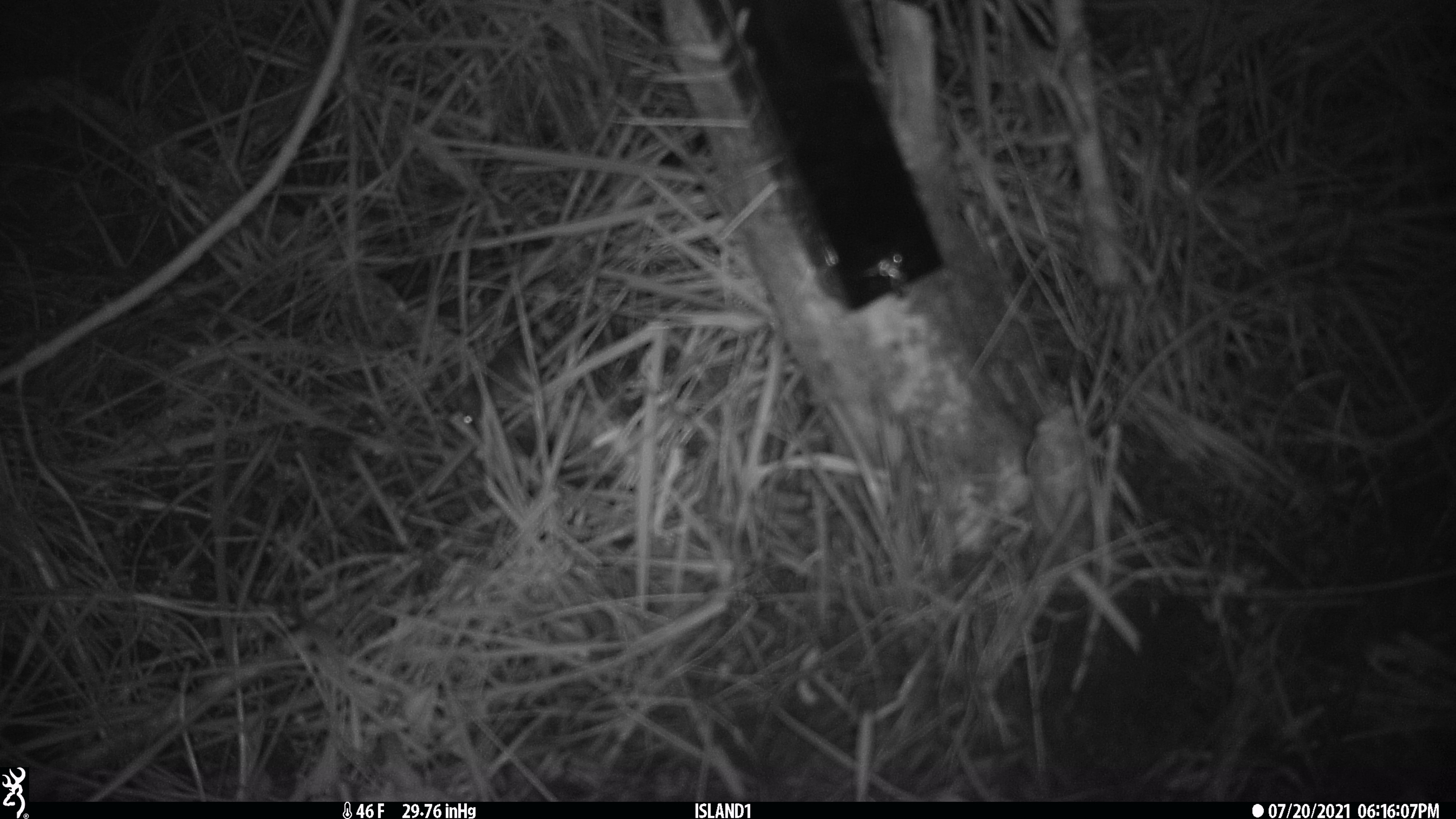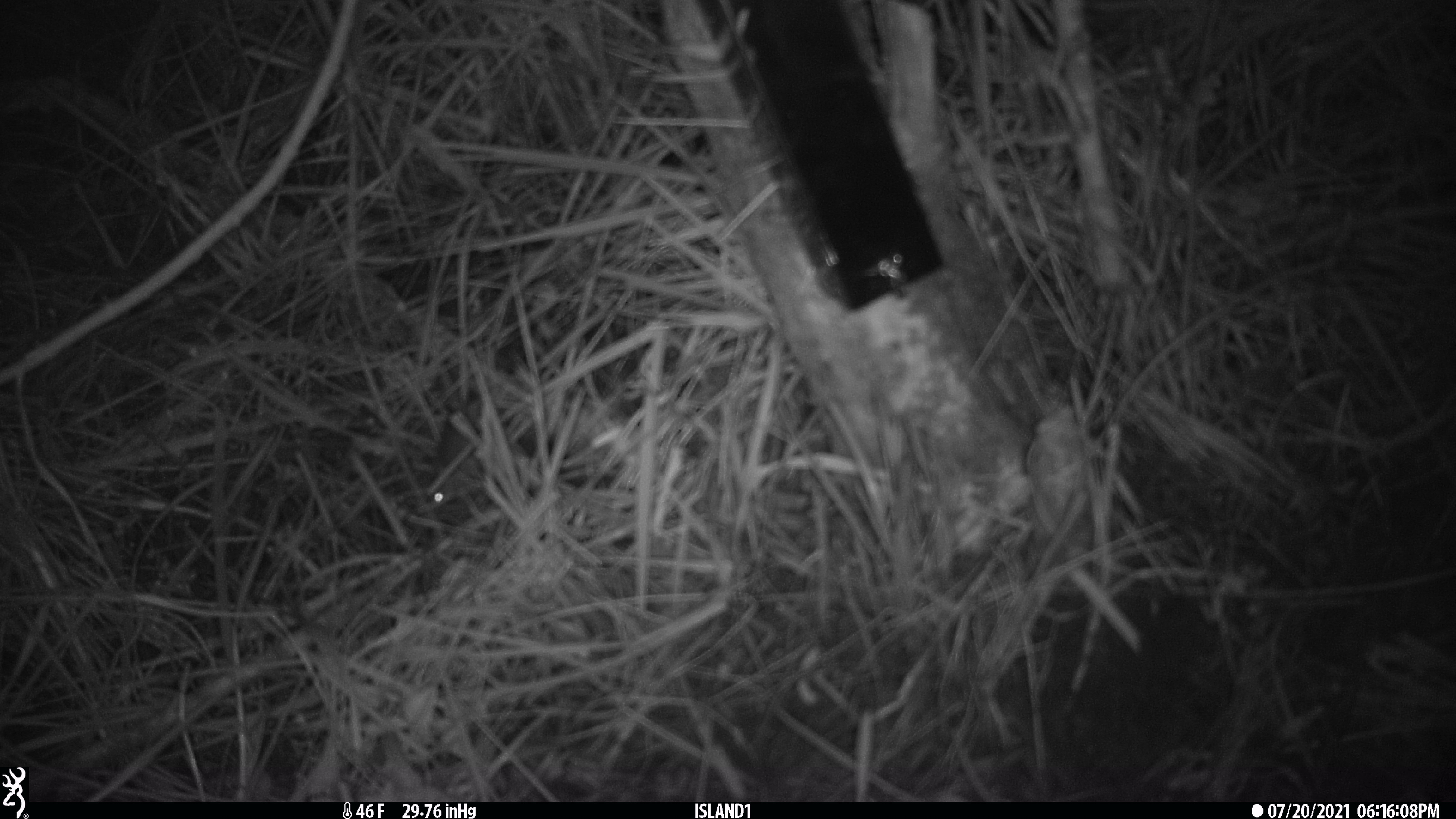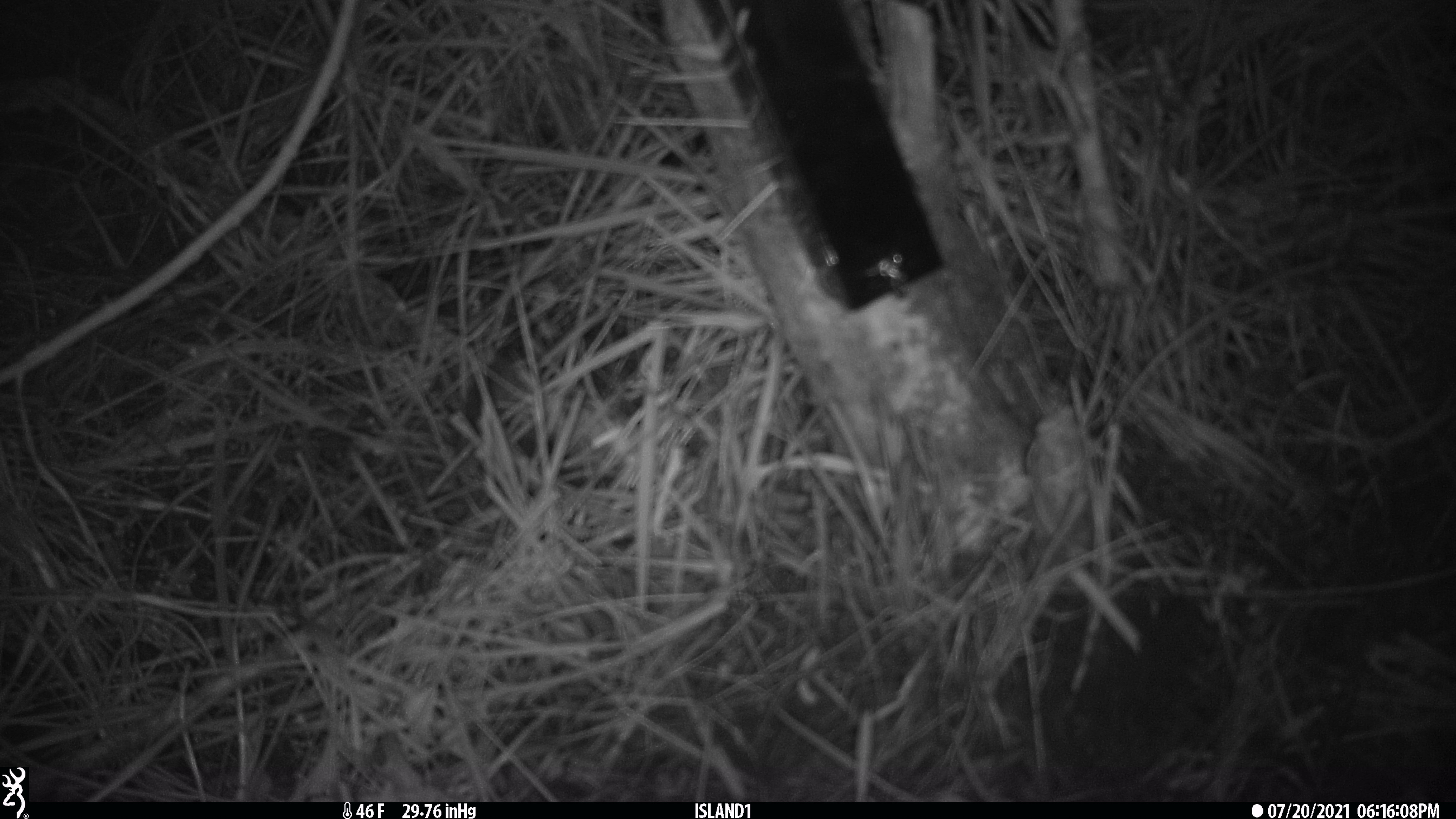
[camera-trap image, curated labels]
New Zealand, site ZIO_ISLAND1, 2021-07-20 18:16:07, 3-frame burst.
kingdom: Animalia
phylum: Chordata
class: Mammalia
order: Rodentia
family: Muridae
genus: Mus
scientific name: Mus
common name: mouse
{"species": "mouse (Mus)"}